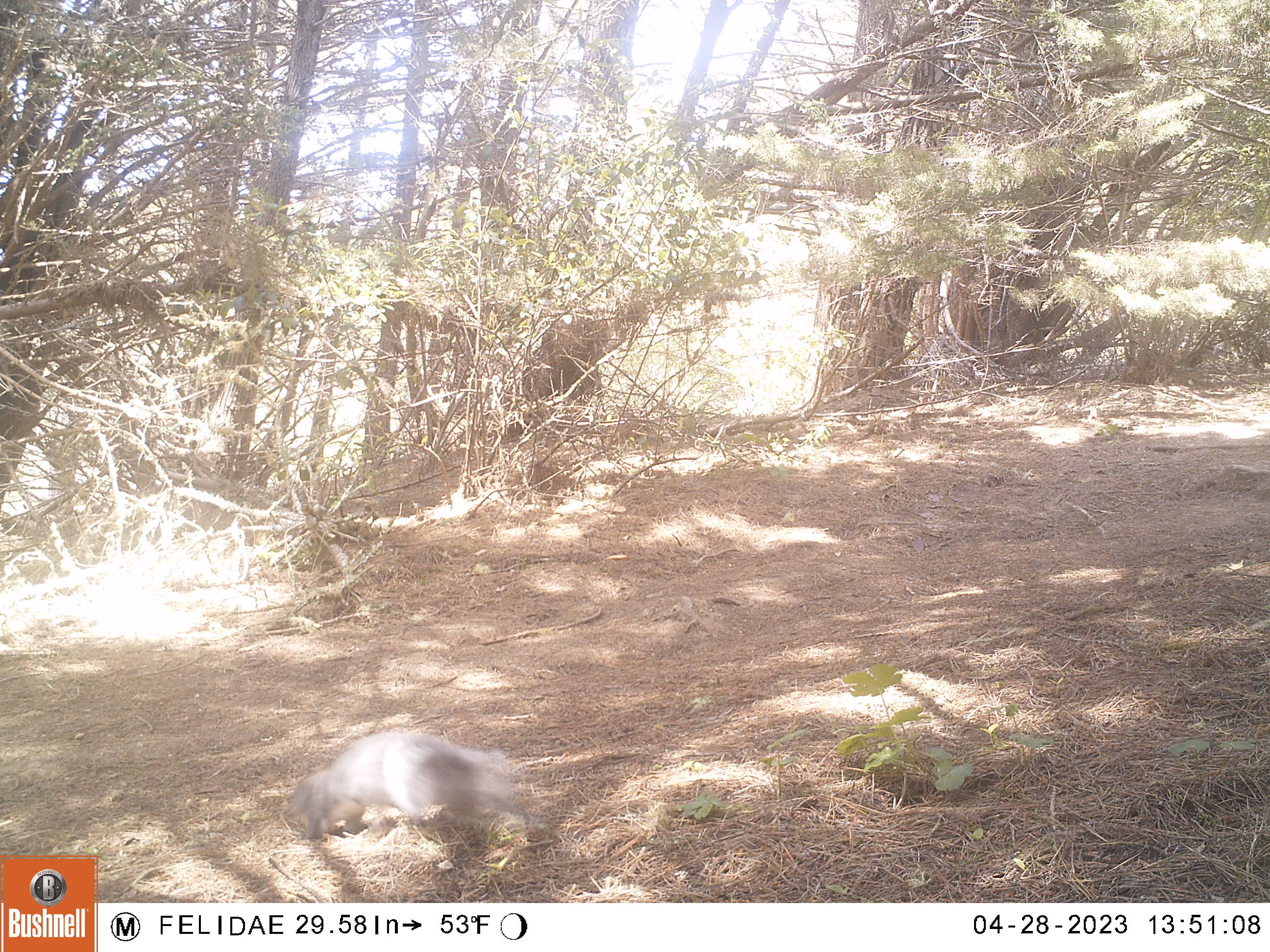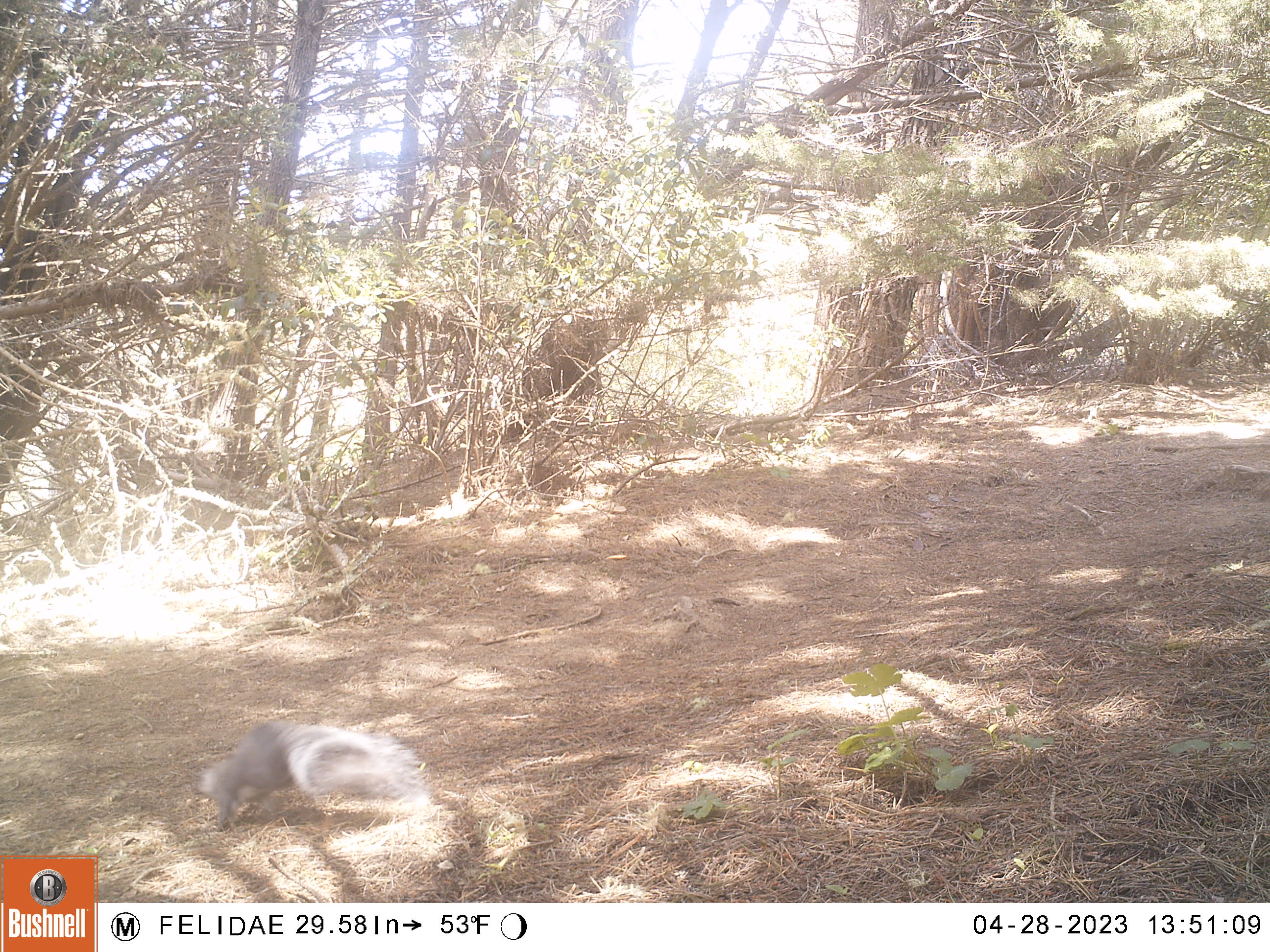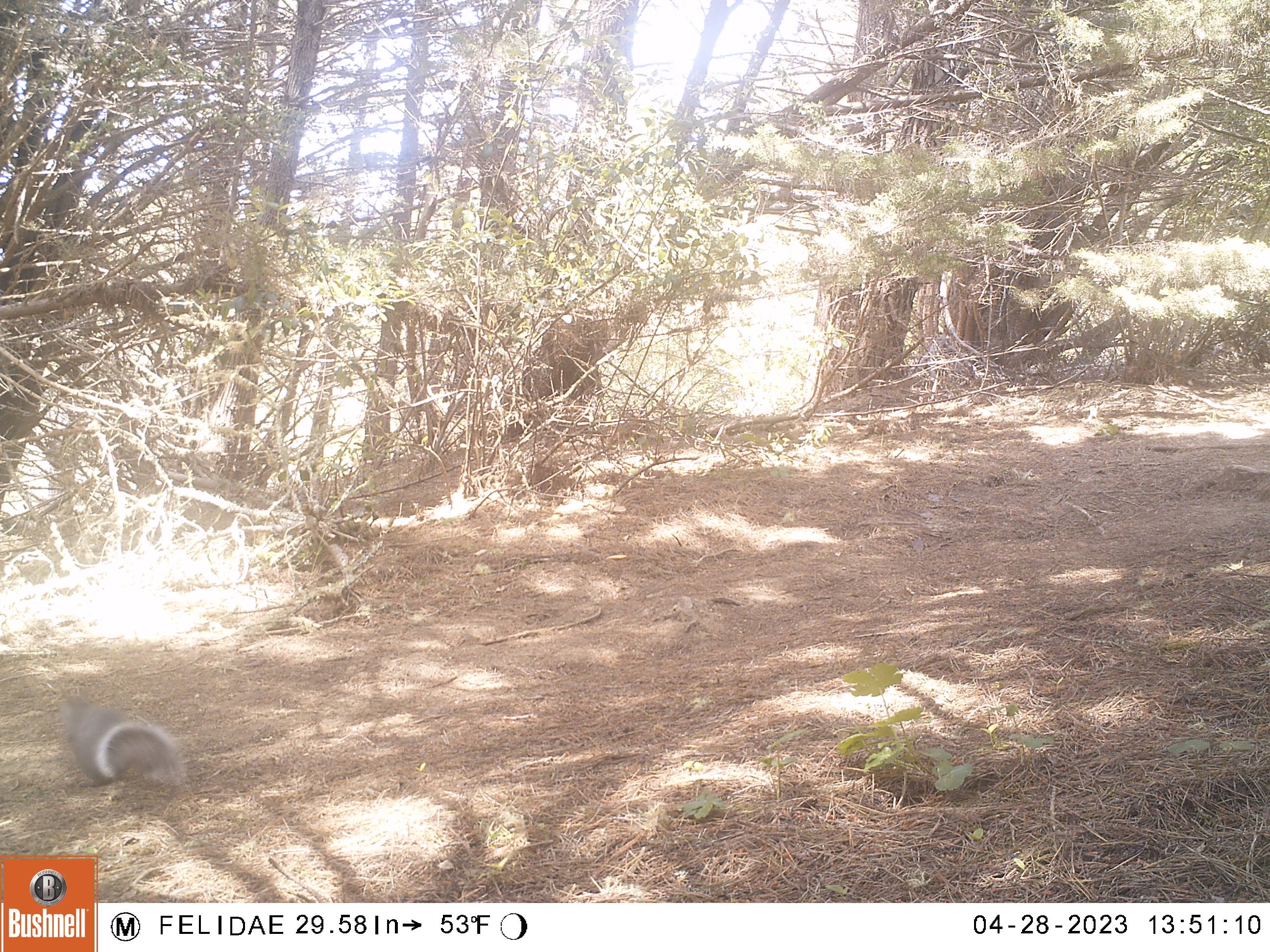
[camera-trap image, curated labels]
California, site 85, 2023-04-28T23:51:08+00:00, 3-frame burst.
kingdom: Animalia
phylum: Chordata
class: Mammalia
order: Rodentia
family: Sciuridae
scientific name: Sciuridae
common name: squirrel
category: unknown squirrel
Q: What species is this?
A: Unknown squirrel (squirrel) (Sciuridae).